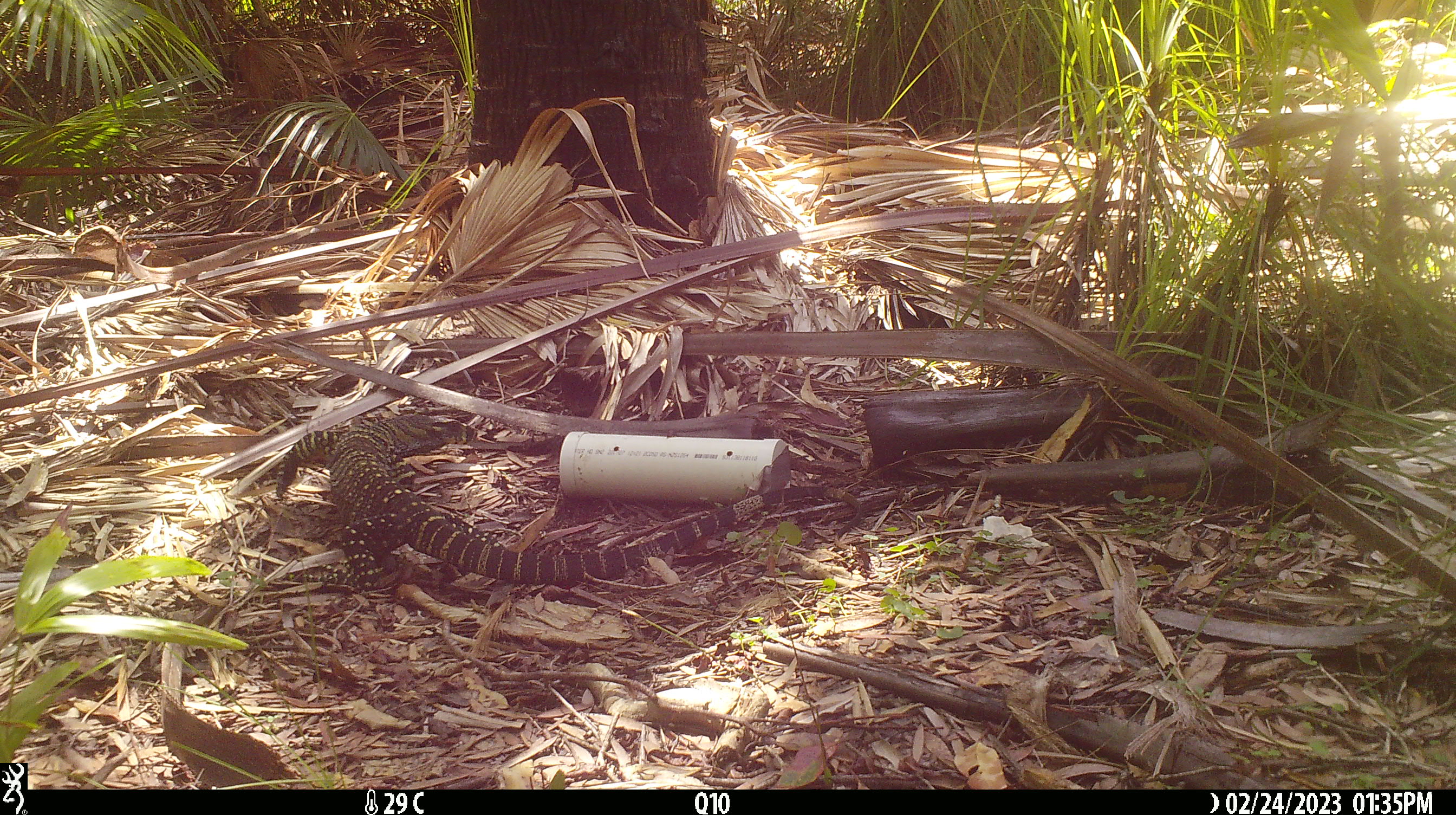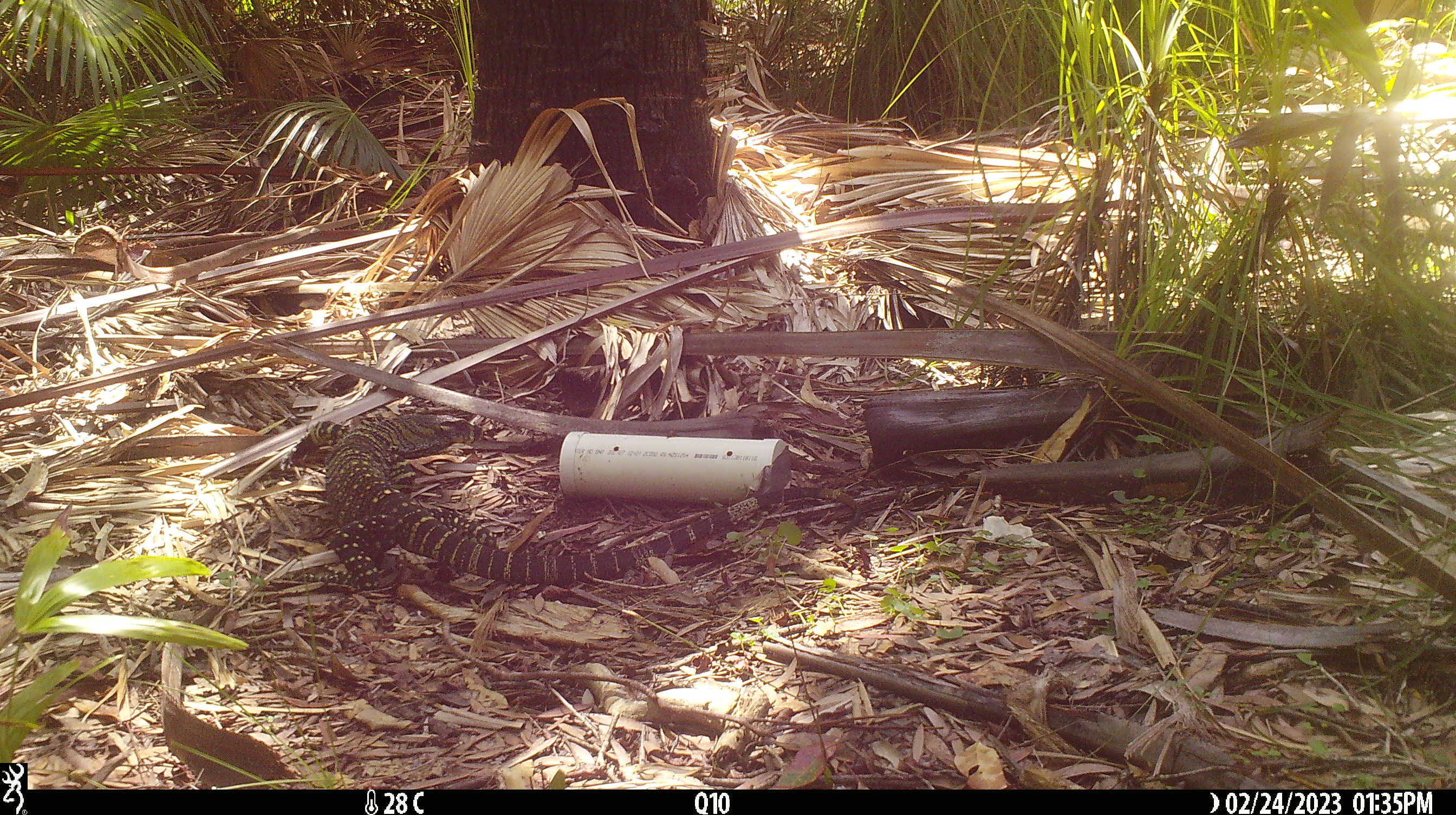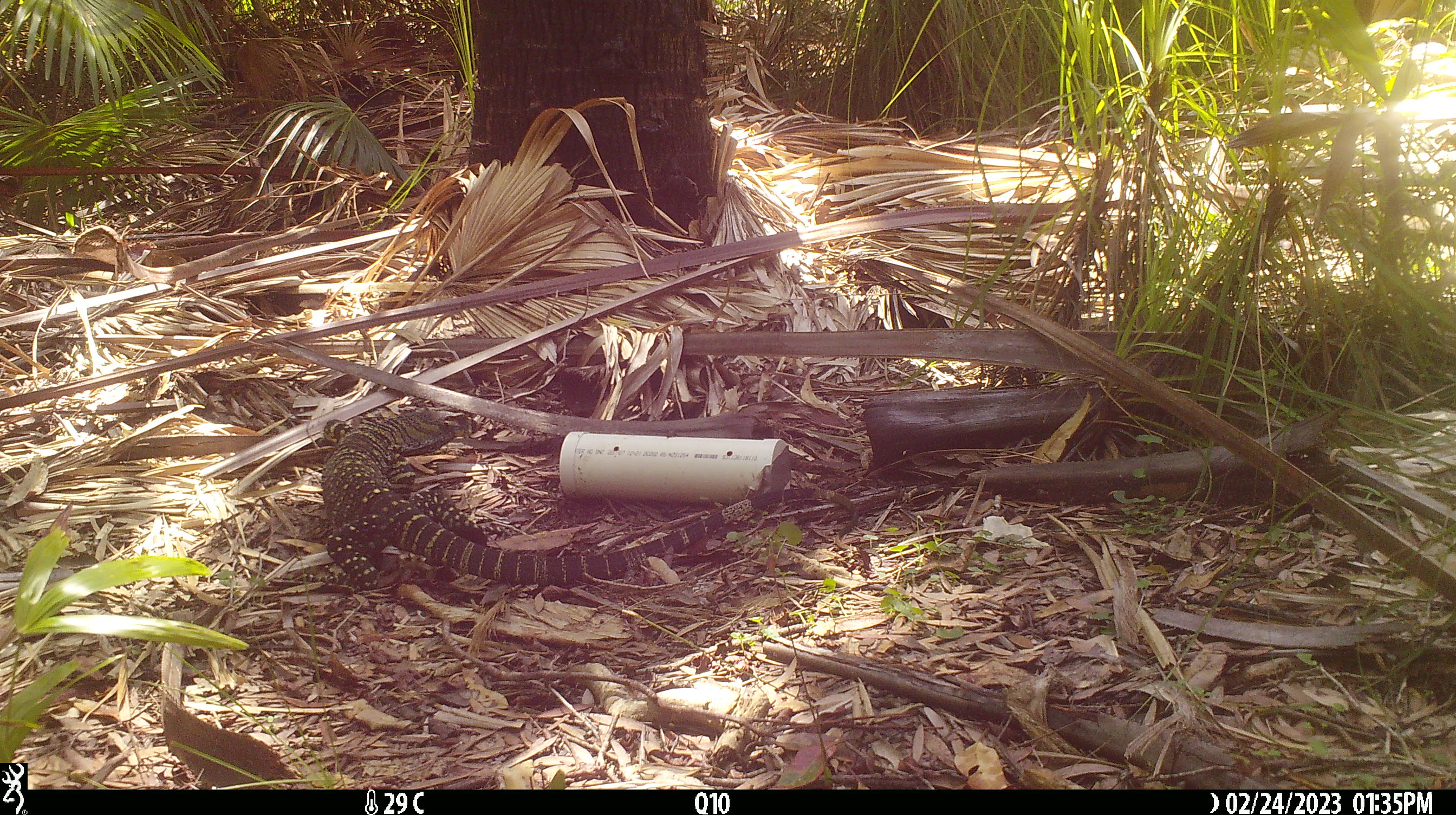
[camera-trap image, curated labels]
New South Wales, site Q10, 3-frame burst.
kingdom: Animalia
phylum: Chordata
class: Reptilia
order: Squamata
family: Varanidae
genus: Varanus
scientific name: Varanus varius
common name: lace monitor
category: goanna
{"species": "goanna (lace monitor) (Varanus varius)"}